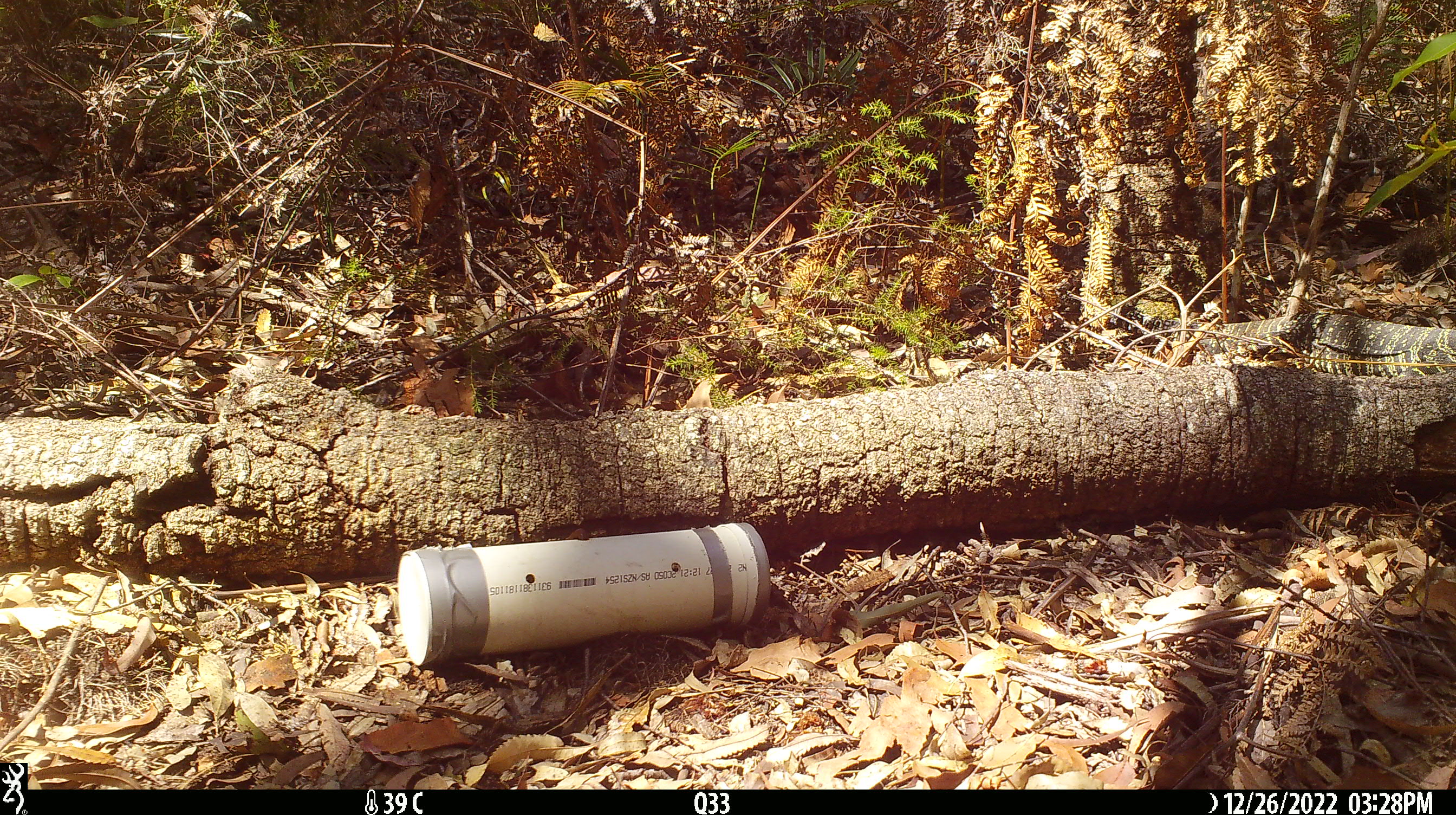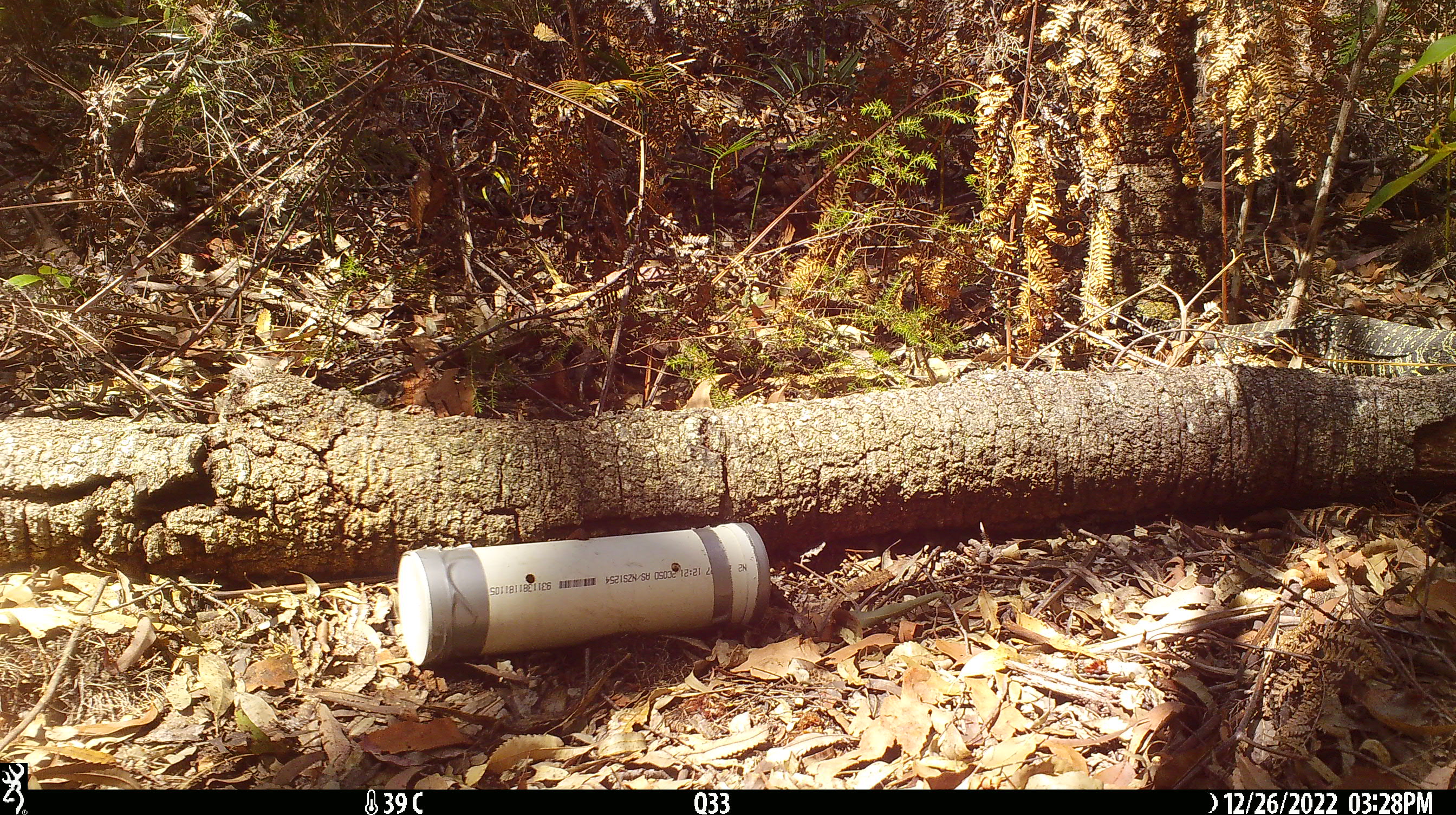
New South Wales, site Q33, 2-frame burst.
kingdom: Animalia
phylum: Chordata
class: Reptilia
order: Squamata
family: Varanidae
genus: Varanus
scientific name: Varanus varius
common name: lace monitor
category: goanna